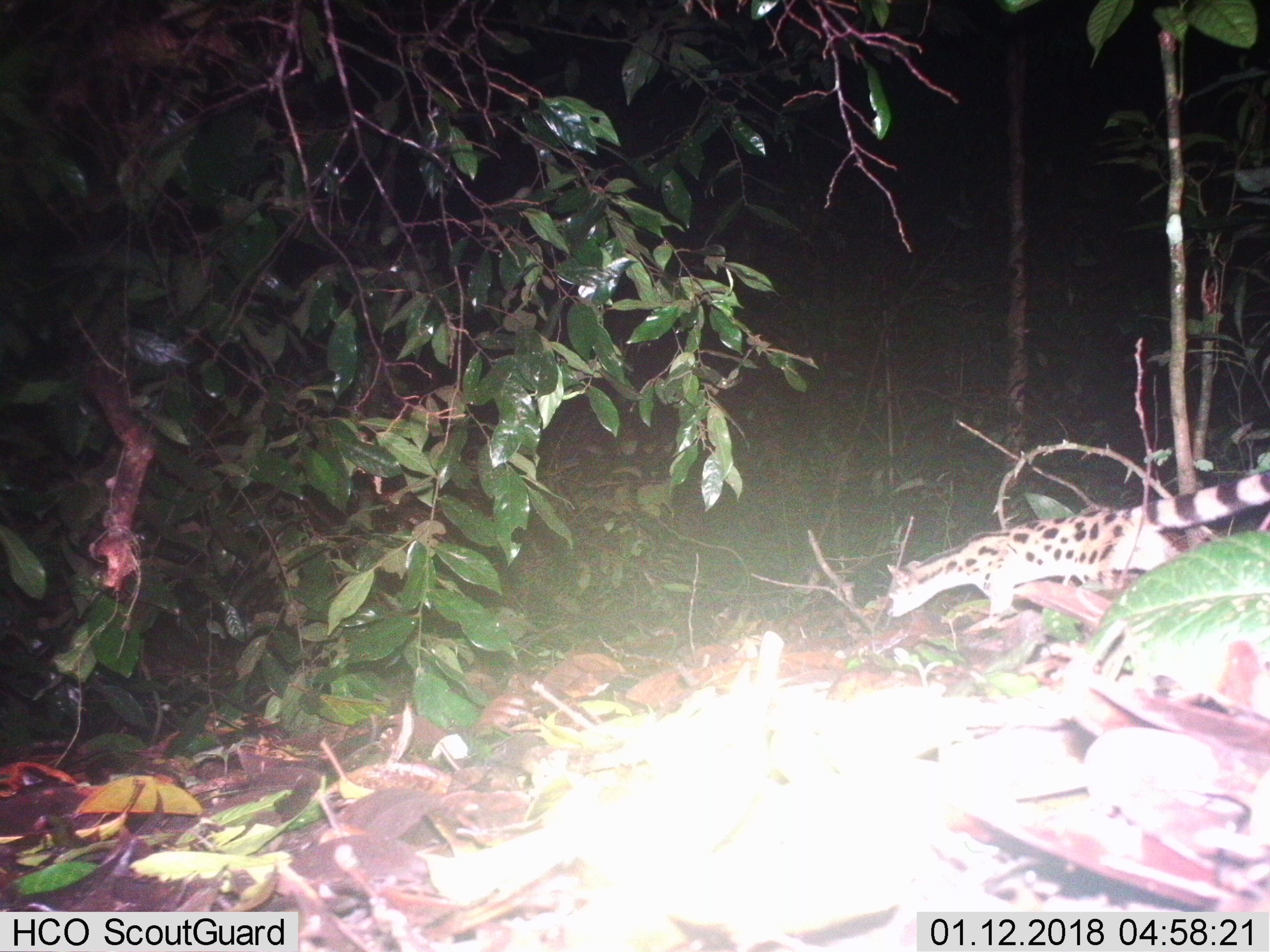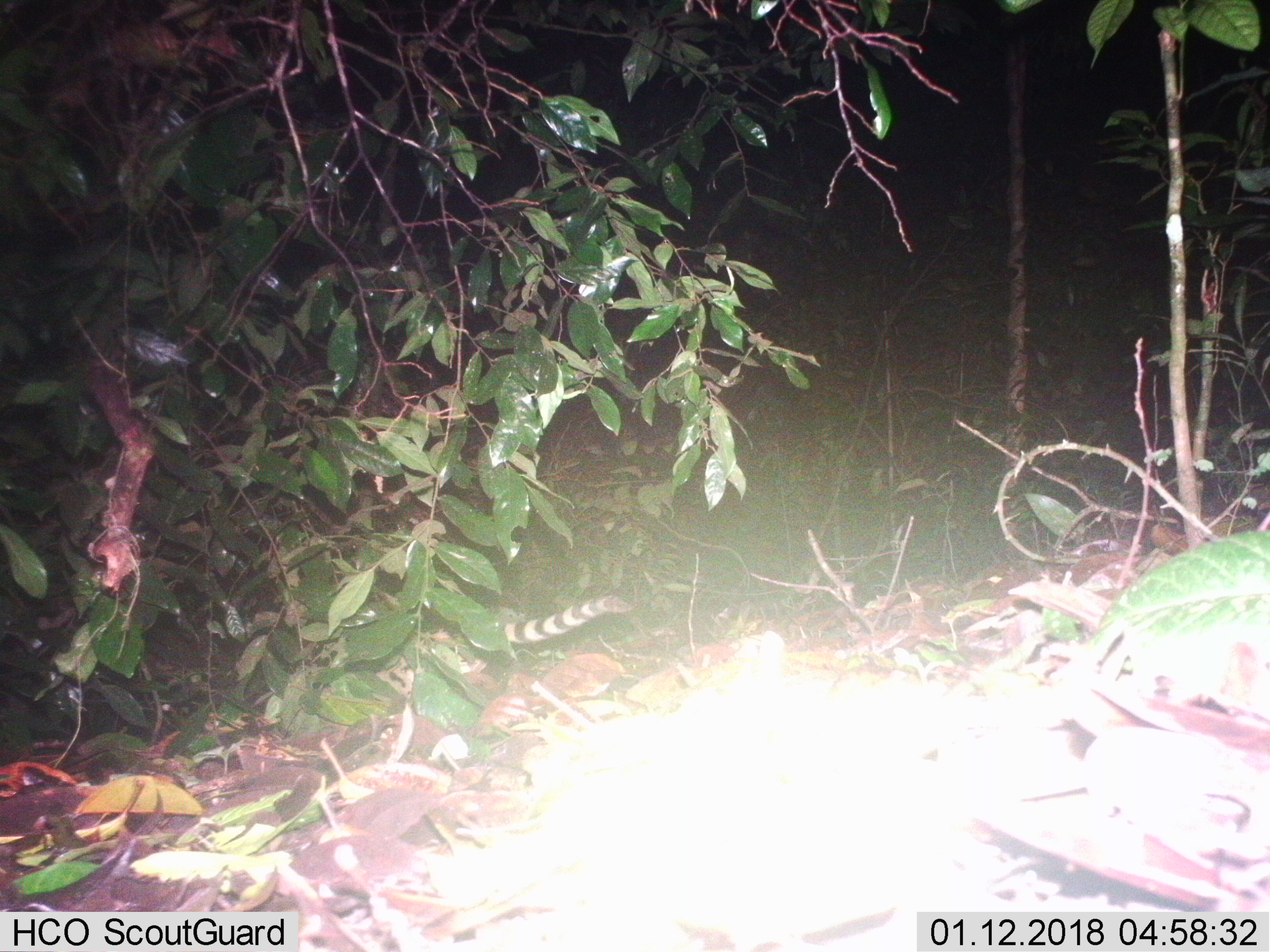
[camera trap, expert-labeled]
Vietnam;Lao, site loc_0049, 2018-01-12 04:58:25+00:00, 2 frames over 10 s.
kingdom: Animalia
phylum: Chordata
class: Mammalia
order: Carnivora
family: Prionodontidae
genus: Prionodon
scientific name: Prionodon pardicolor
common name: spotted linsang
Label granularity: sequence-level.